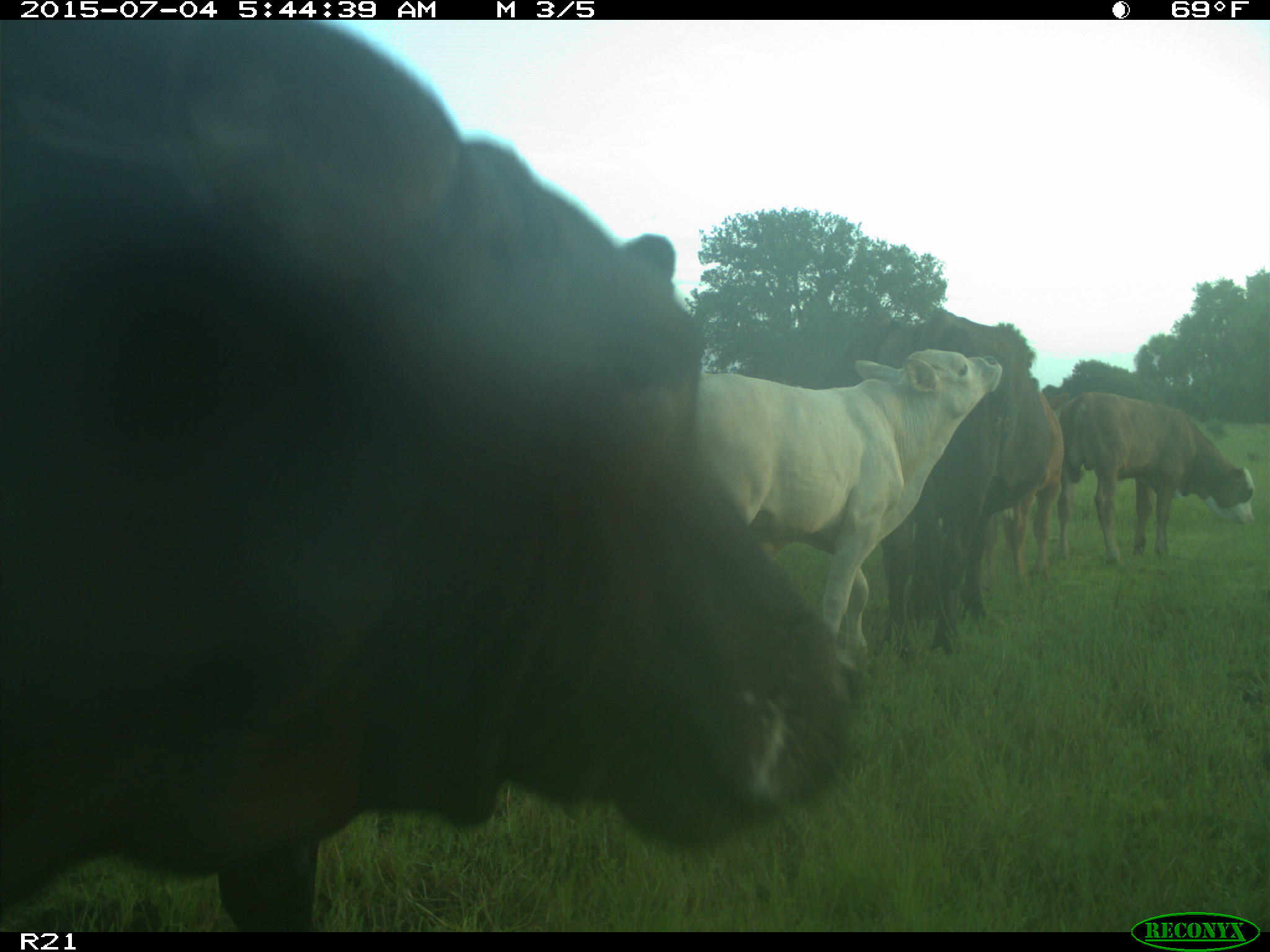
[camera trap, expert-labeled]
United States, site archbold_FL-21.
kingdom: Animalia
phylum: Chordata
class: Mammalia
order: Artiodactyla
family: Bovidae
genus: Bos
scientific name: Bos taurus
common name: domestic cow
Bos taurus (domestic cow).